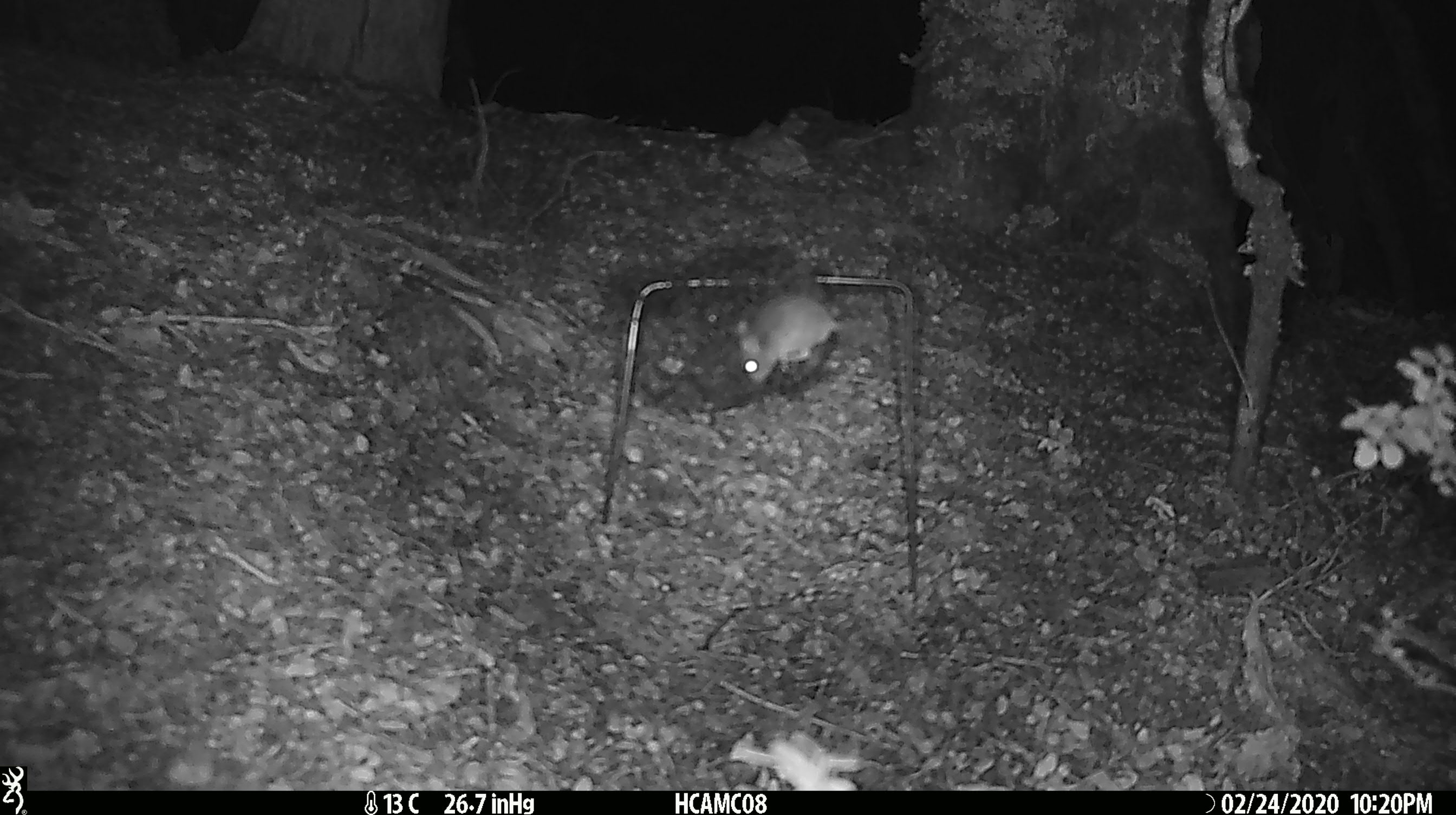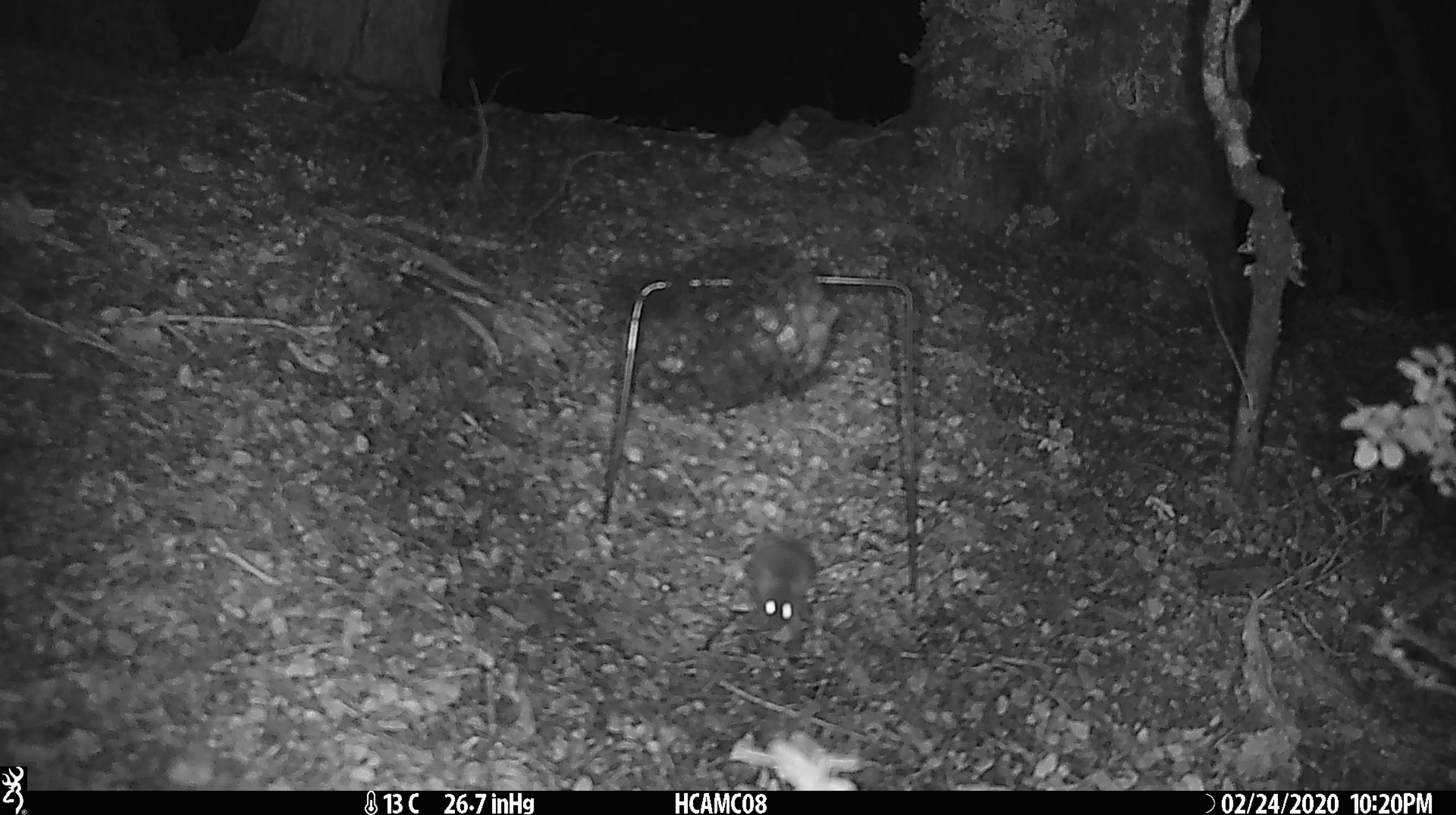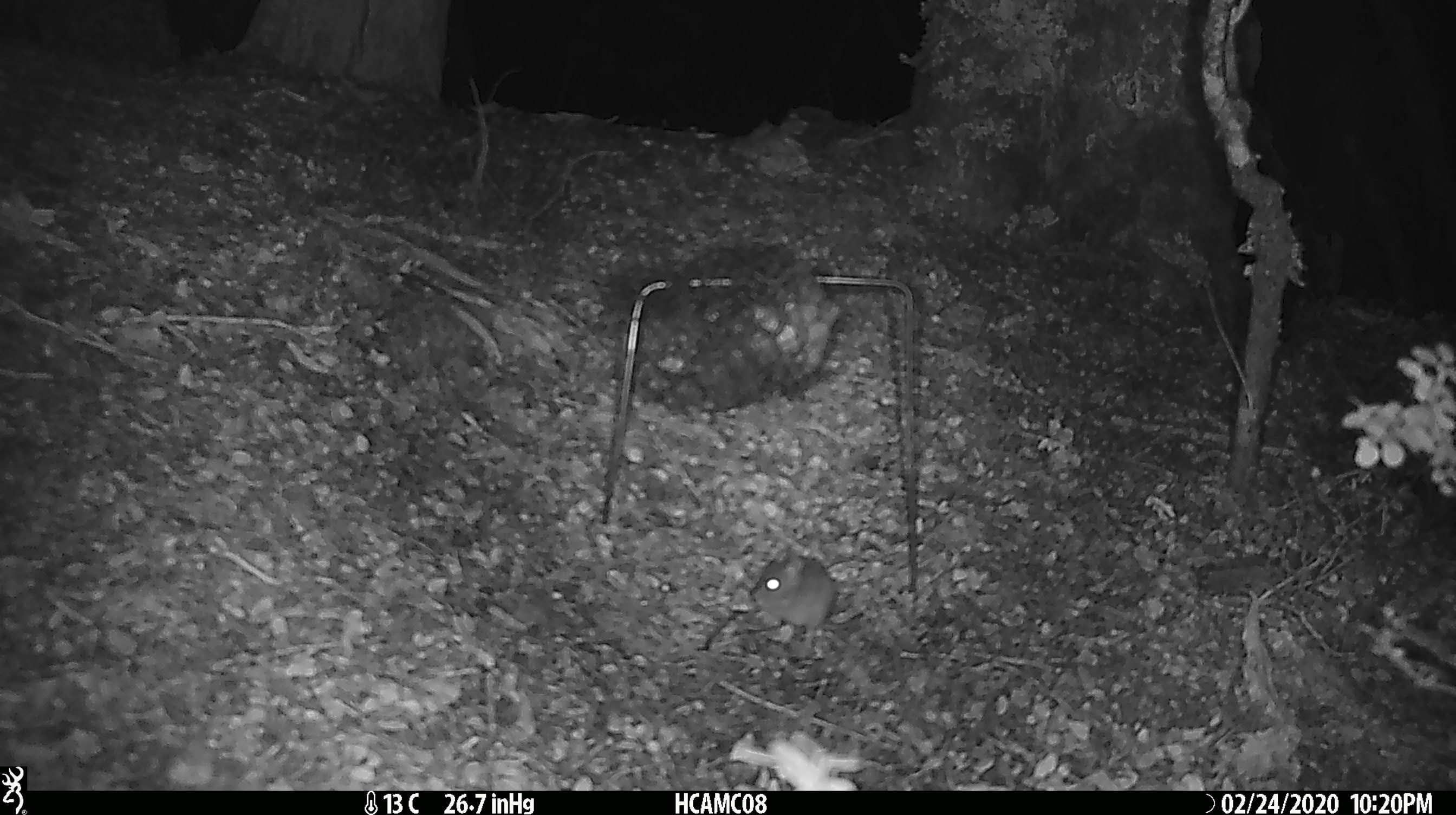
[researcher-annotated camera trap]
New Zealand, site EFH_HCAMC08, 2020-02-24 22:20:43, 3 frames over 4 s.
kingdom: Animalia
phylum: Chordata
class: Mammalia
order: Rodentia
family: Muridae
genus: Mus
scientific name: Mus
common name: mouse